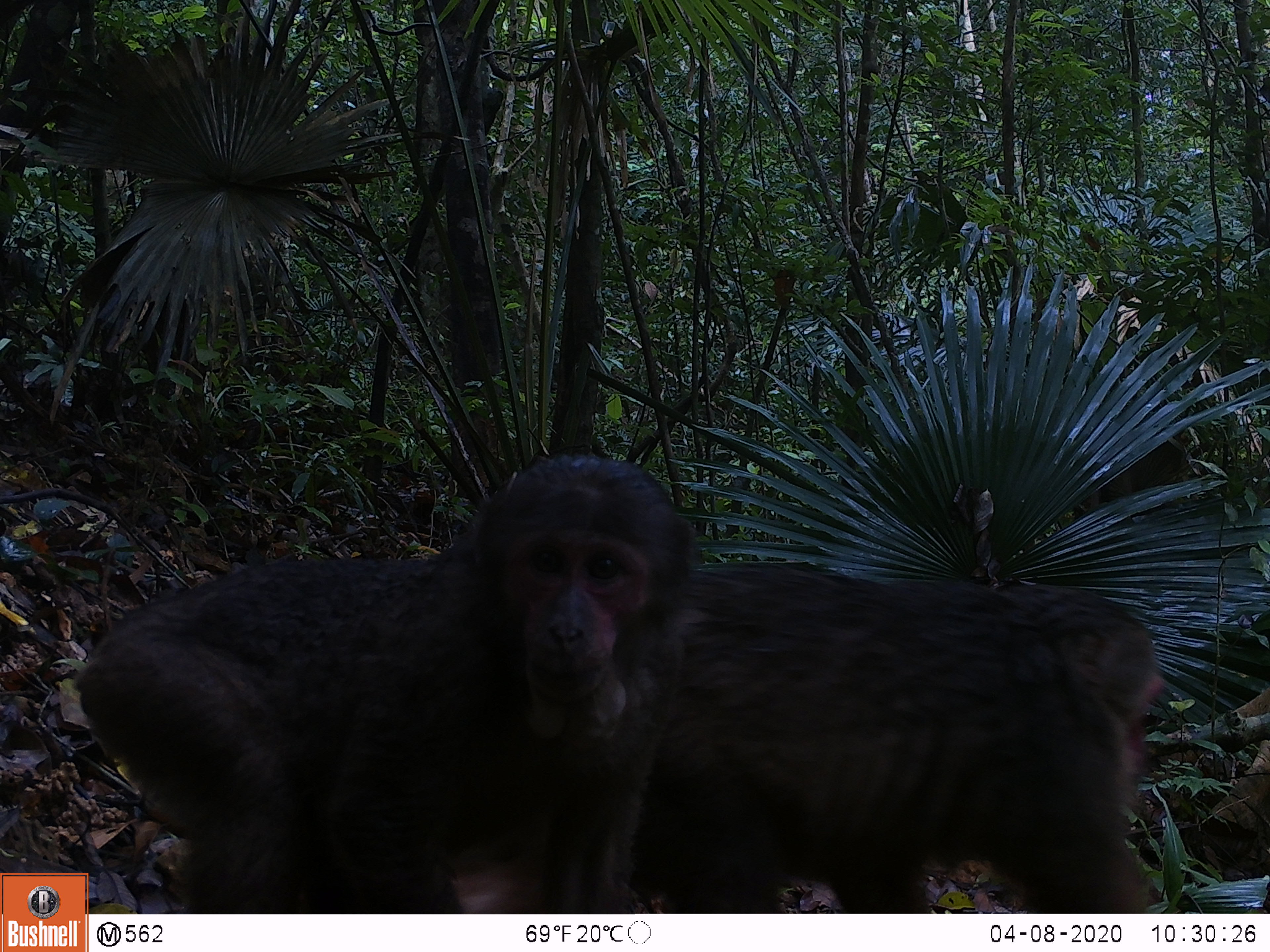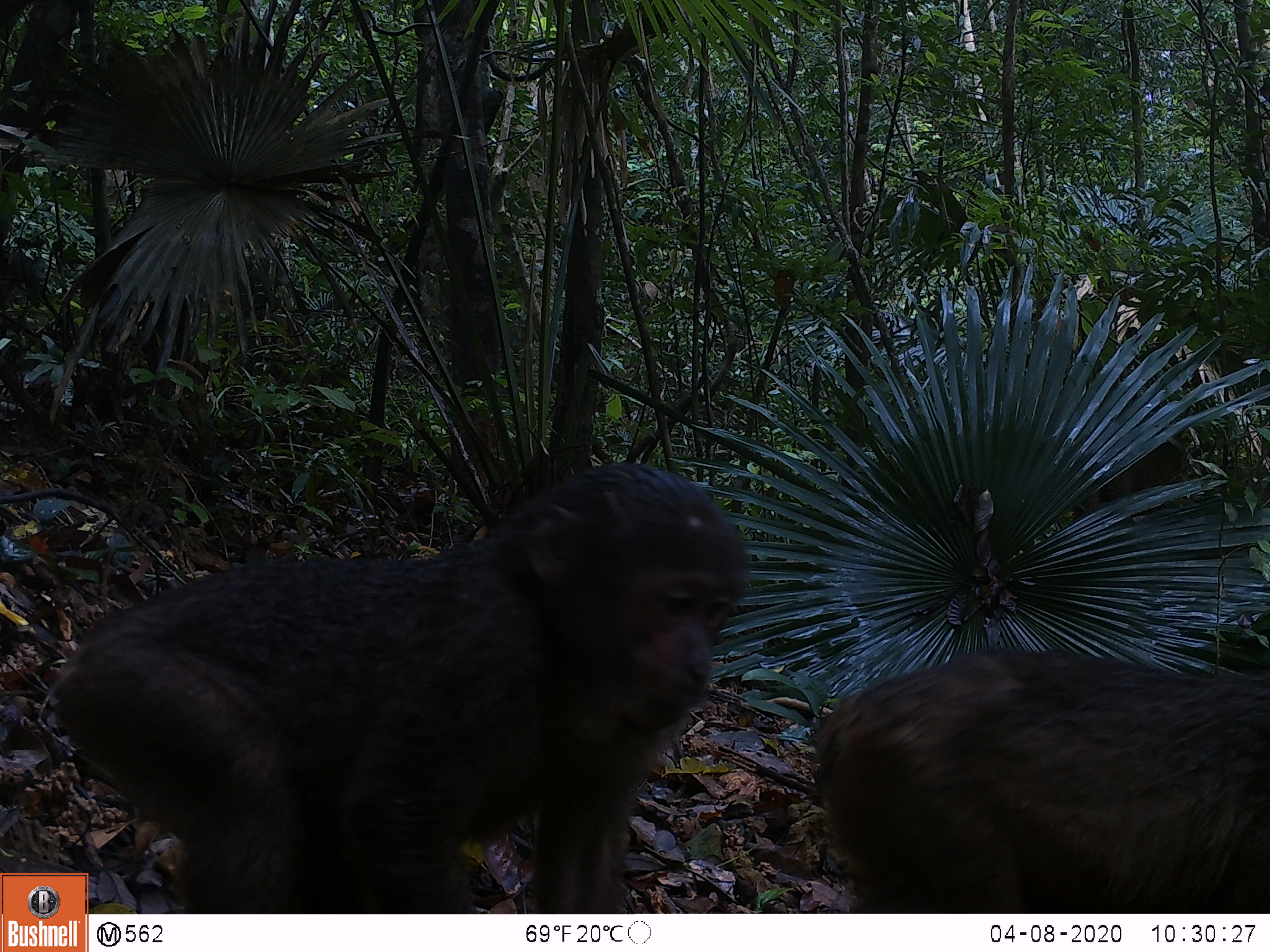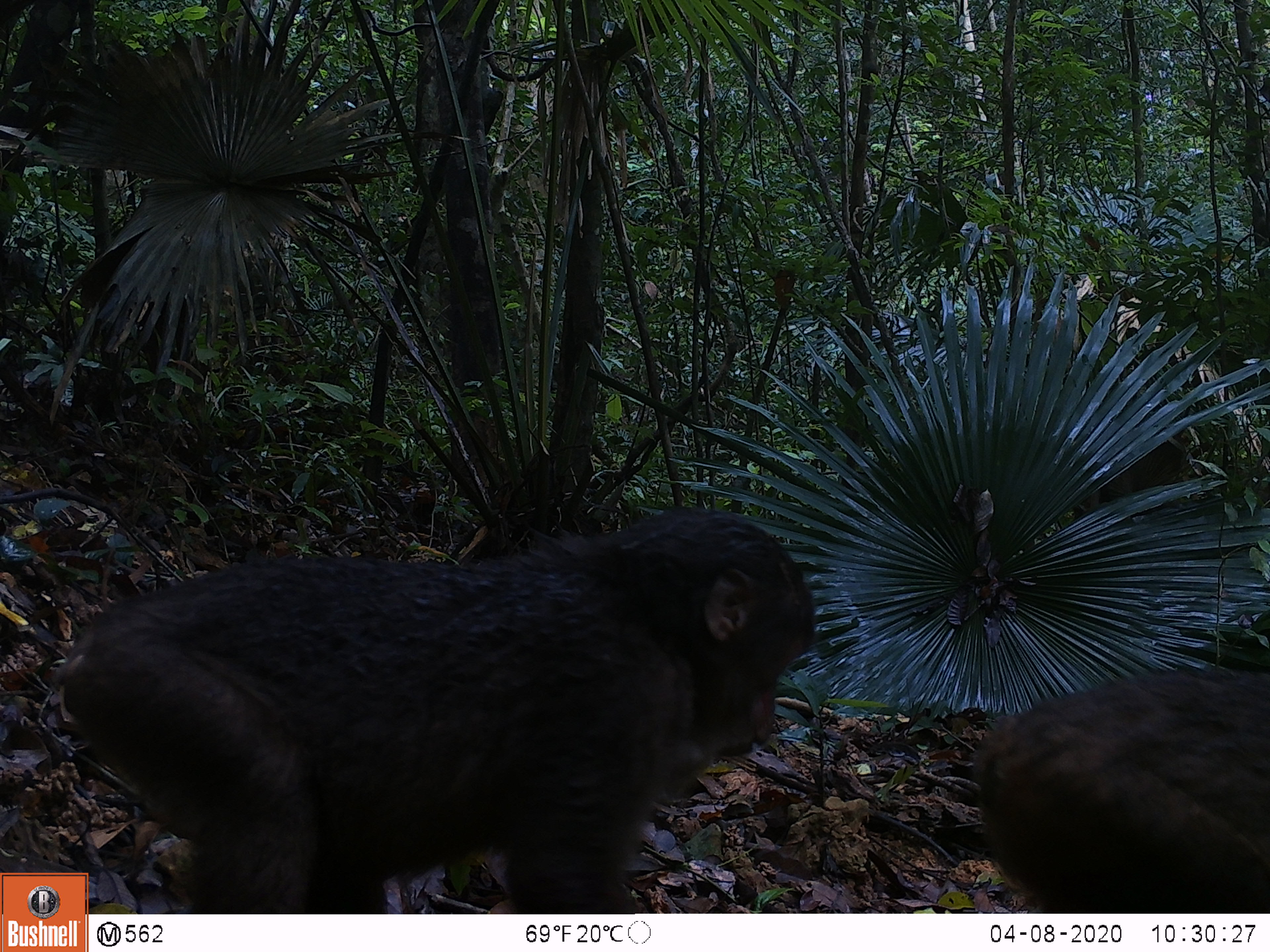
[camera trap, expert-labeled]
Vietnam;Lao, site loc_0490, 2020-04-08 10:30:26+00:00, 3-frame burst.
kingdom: Animalia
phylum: Chordata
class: Mammalia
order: Primates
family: Cercopithecidae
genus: Macaca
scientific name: Macaca arctoides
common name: stump-tailed macaque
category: stump tailed macaque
Stump tailed macaque (stump-tailed macaque) (Macaca arctoides). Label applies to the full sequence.